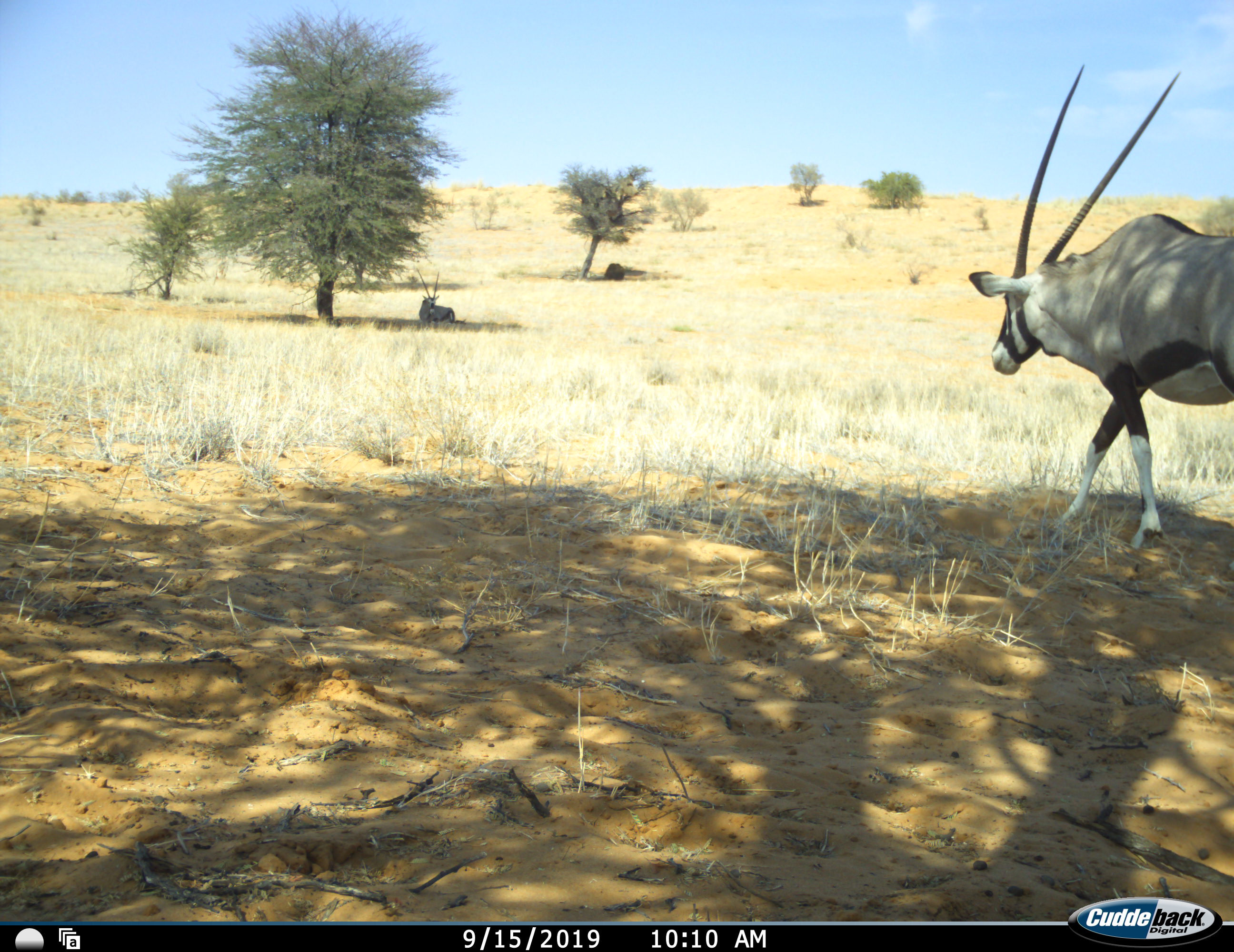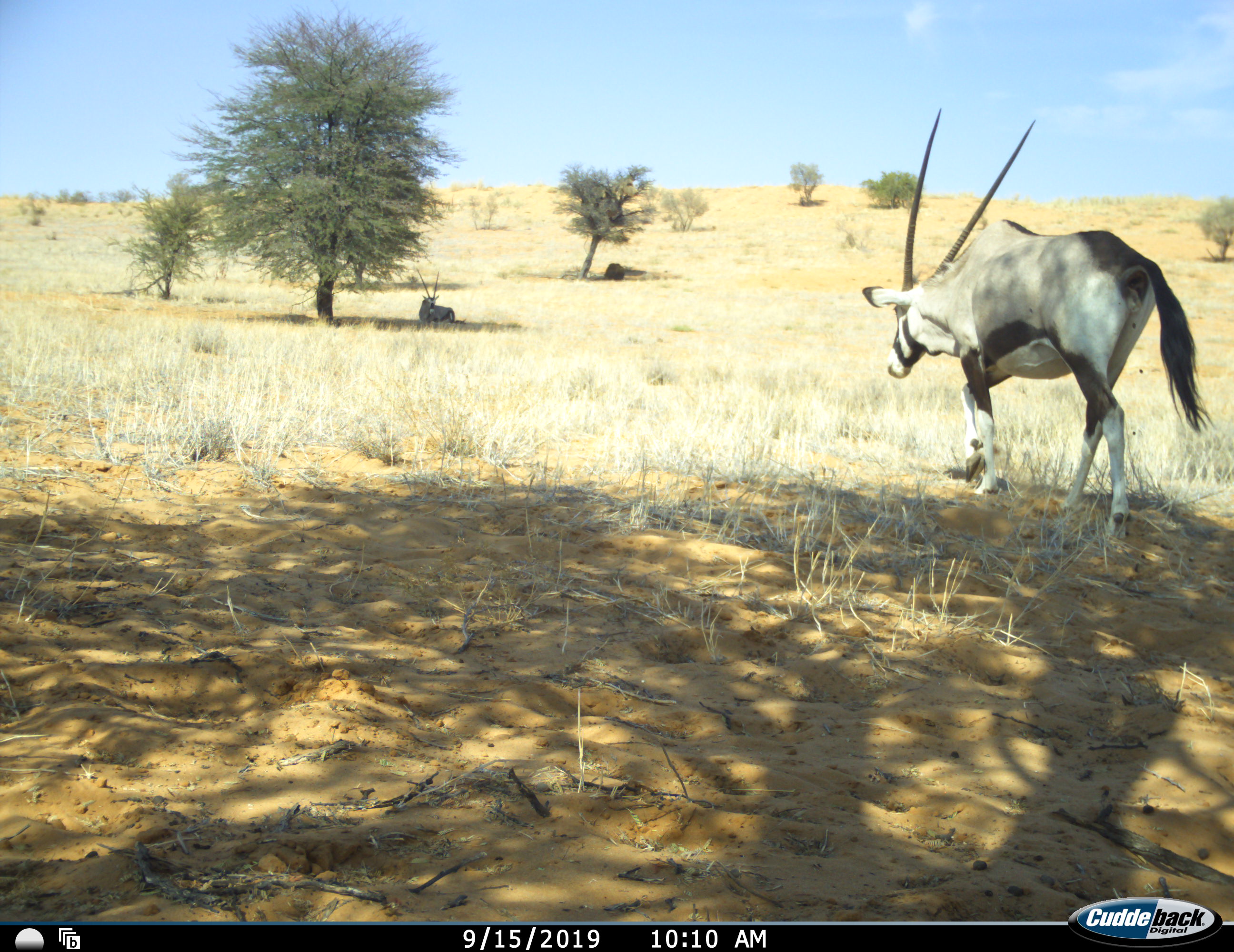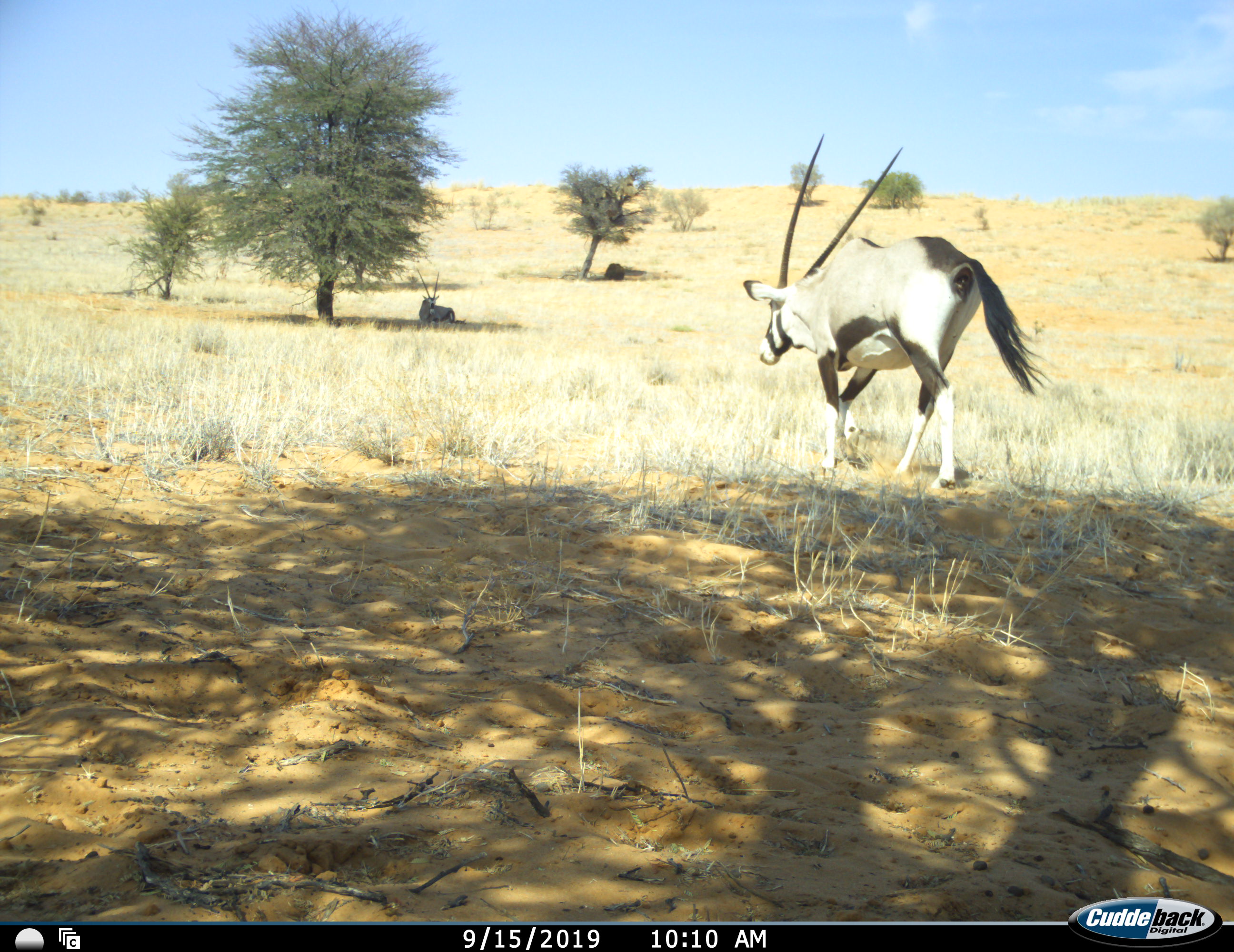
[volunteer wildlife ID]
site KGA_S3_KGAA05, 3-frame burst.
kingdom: Animalia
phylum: Chordata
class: Mammalia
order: Artiodactyla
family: Bovidae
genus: Oryx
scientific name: Oryx gazella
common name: gemsbok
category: oryx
Oryx (gemsbok) (Oryx gazella), count 2. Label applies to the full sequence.